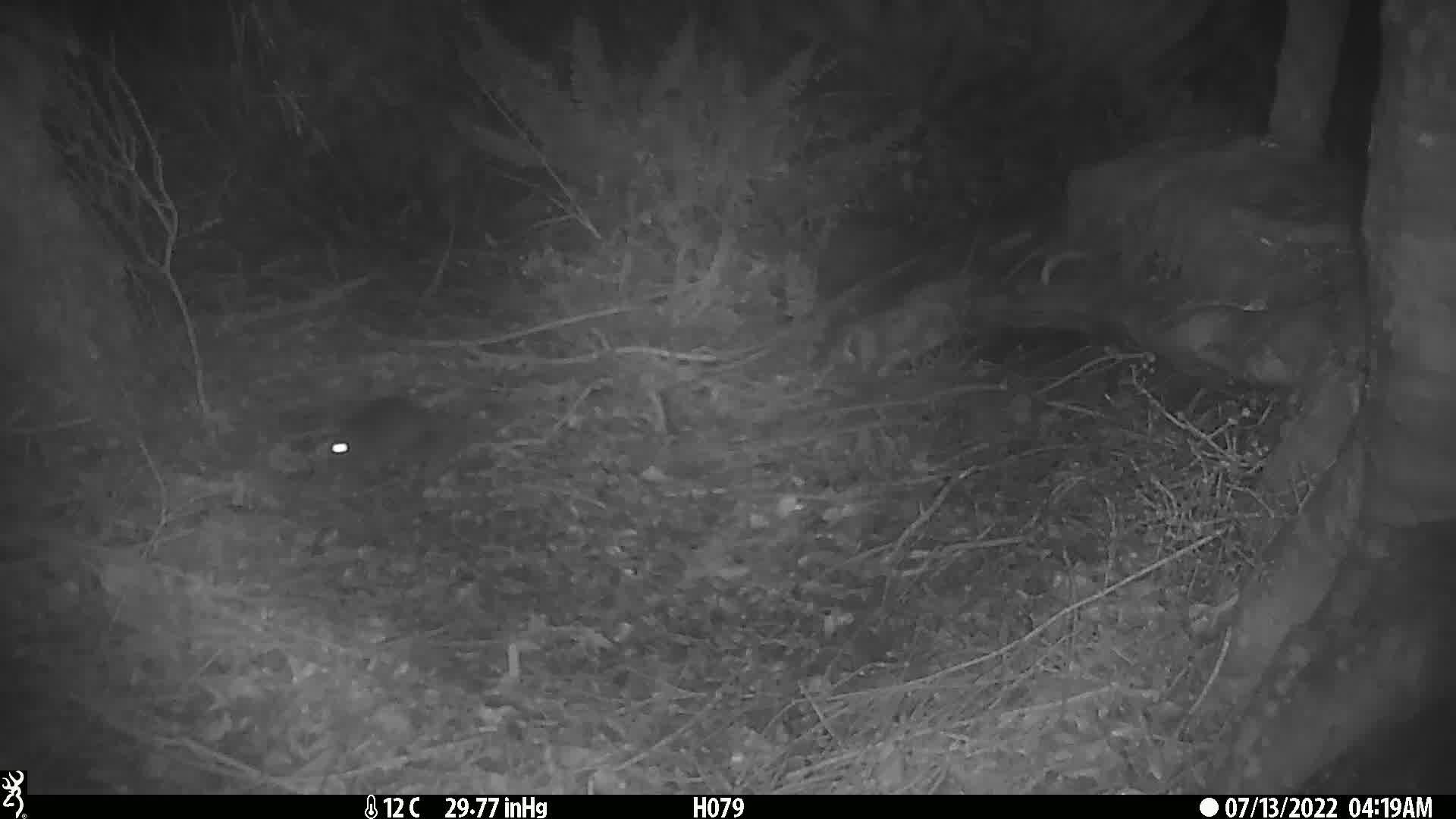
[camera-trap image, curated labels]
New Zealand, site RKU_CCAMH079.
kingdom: Animalia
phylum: Chordata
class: Mammalia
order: Rodentia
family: Muridae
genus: Rattus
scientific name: Rattus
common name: rat